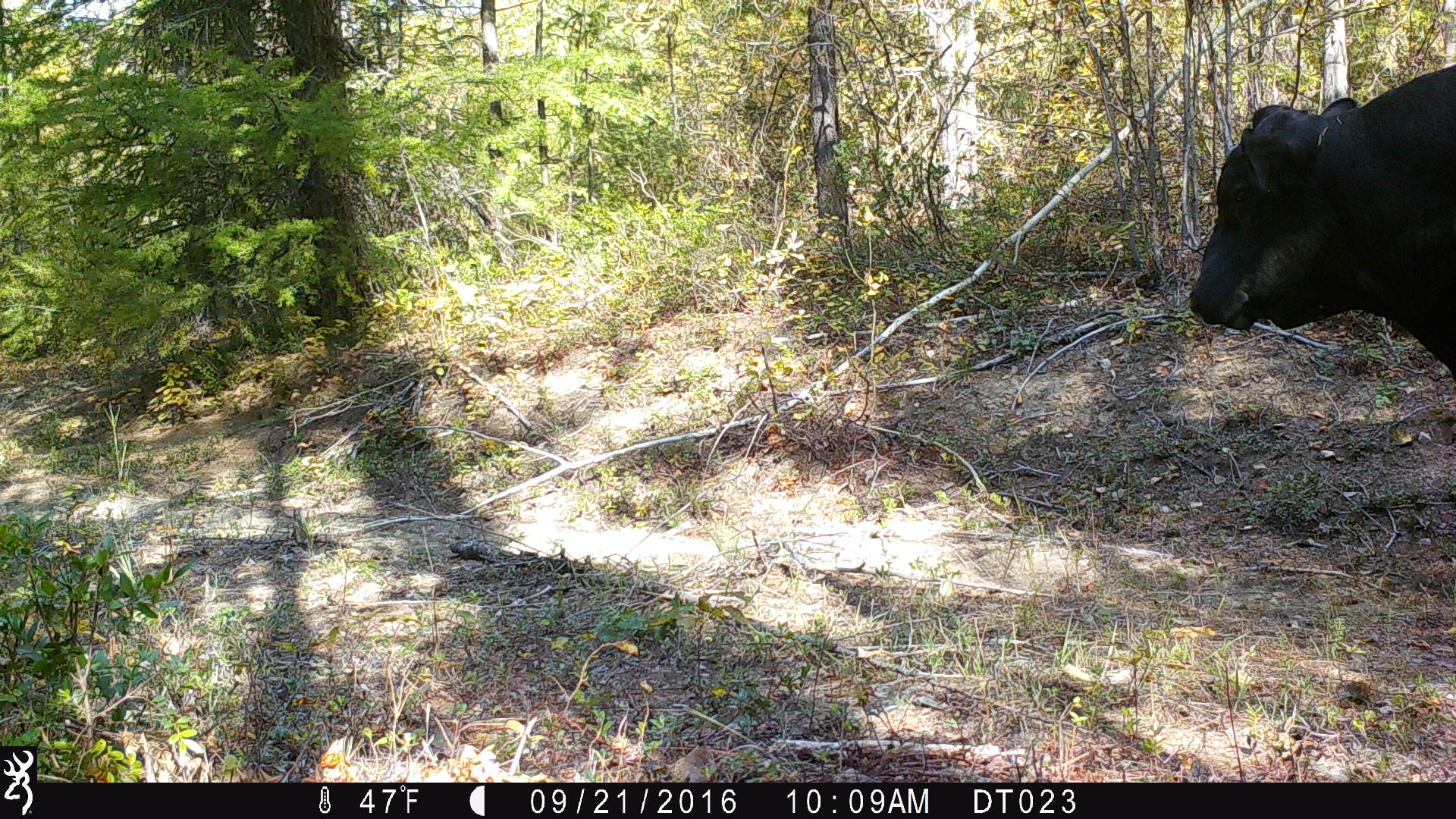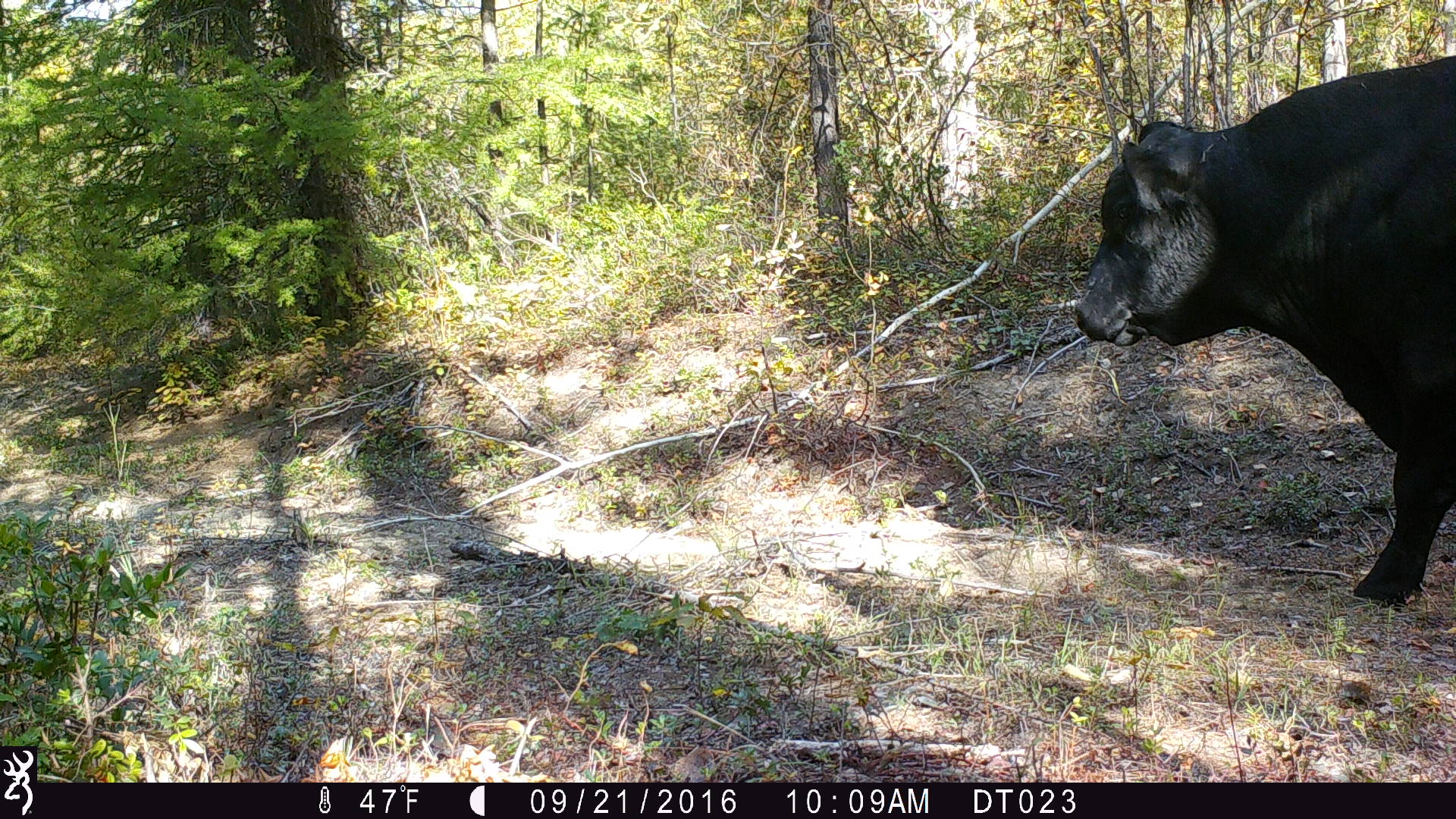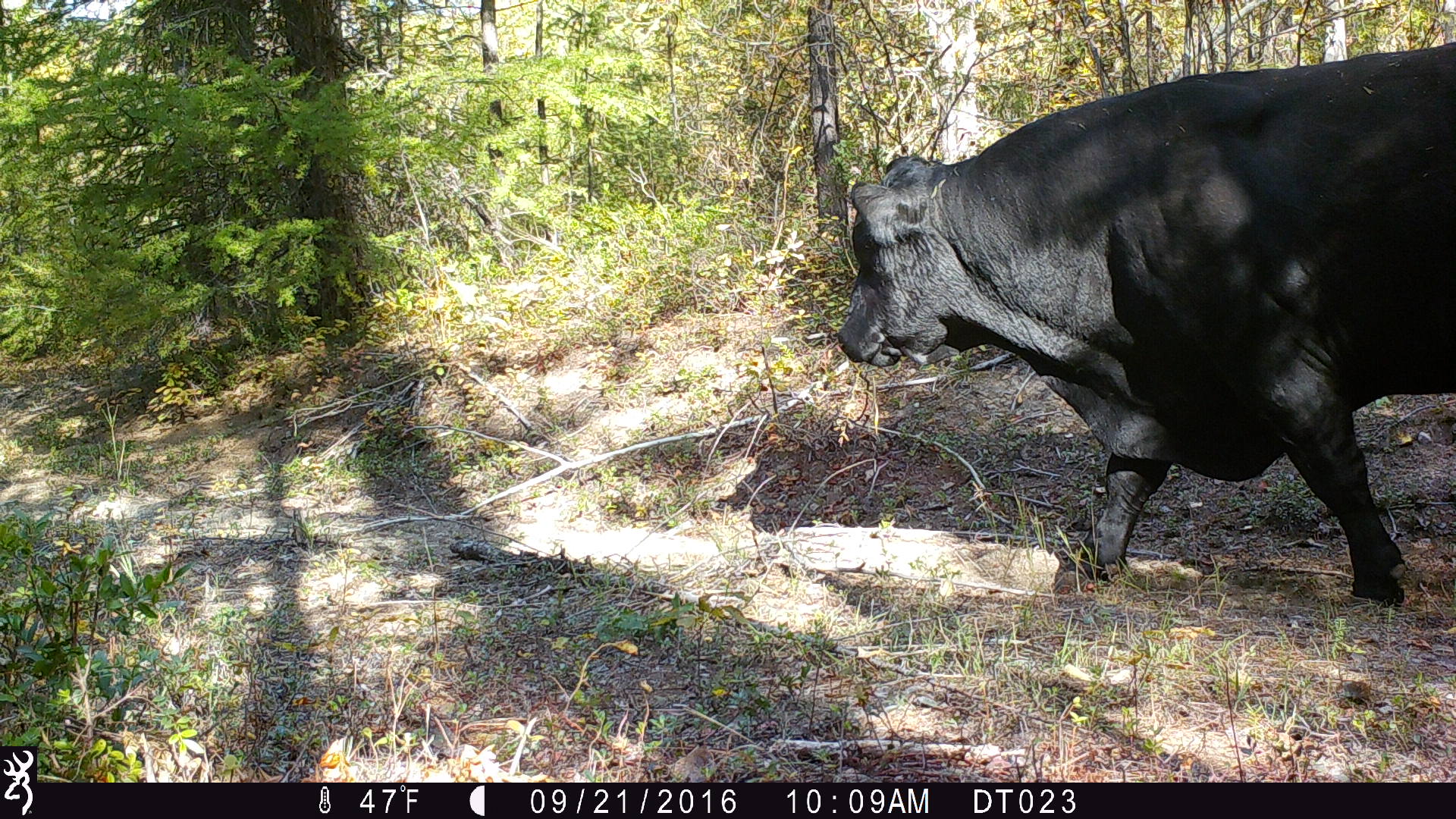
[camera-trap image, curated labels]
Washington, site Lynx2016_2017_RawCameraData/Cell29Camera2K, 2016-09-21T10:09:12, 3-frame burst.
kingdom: Animalia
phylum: Chordata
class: Mammalia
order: Artiodactyla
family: Bovidae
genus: Bos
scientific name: Bos taurus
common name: domestic cattle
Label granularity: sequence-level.